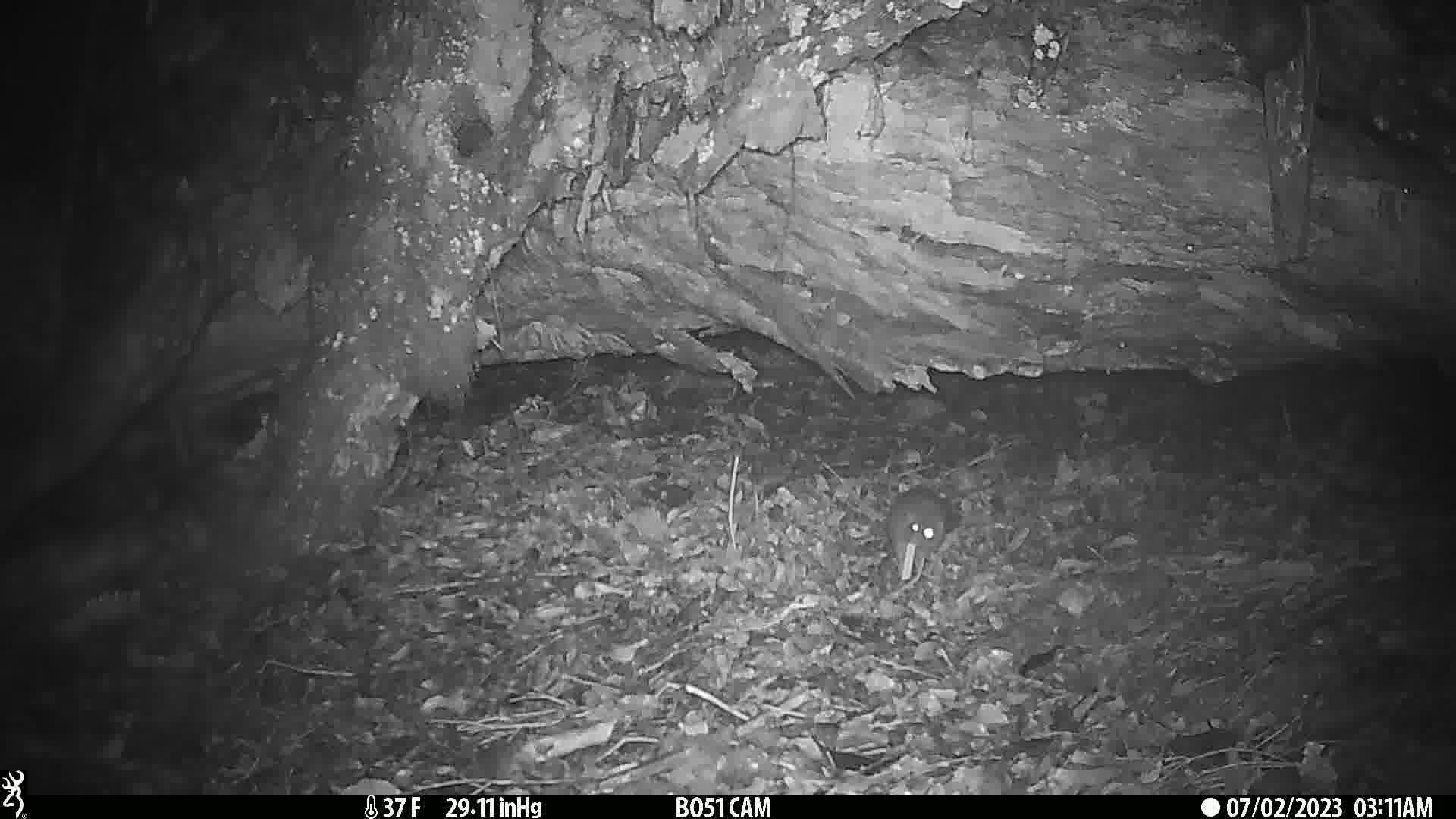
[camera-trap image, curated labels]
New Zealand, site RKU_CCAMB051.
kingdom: Animalia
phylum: Chordata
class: Mammalia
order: Rodentia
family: Muridae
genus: Rattus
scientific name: Rattus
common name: rat